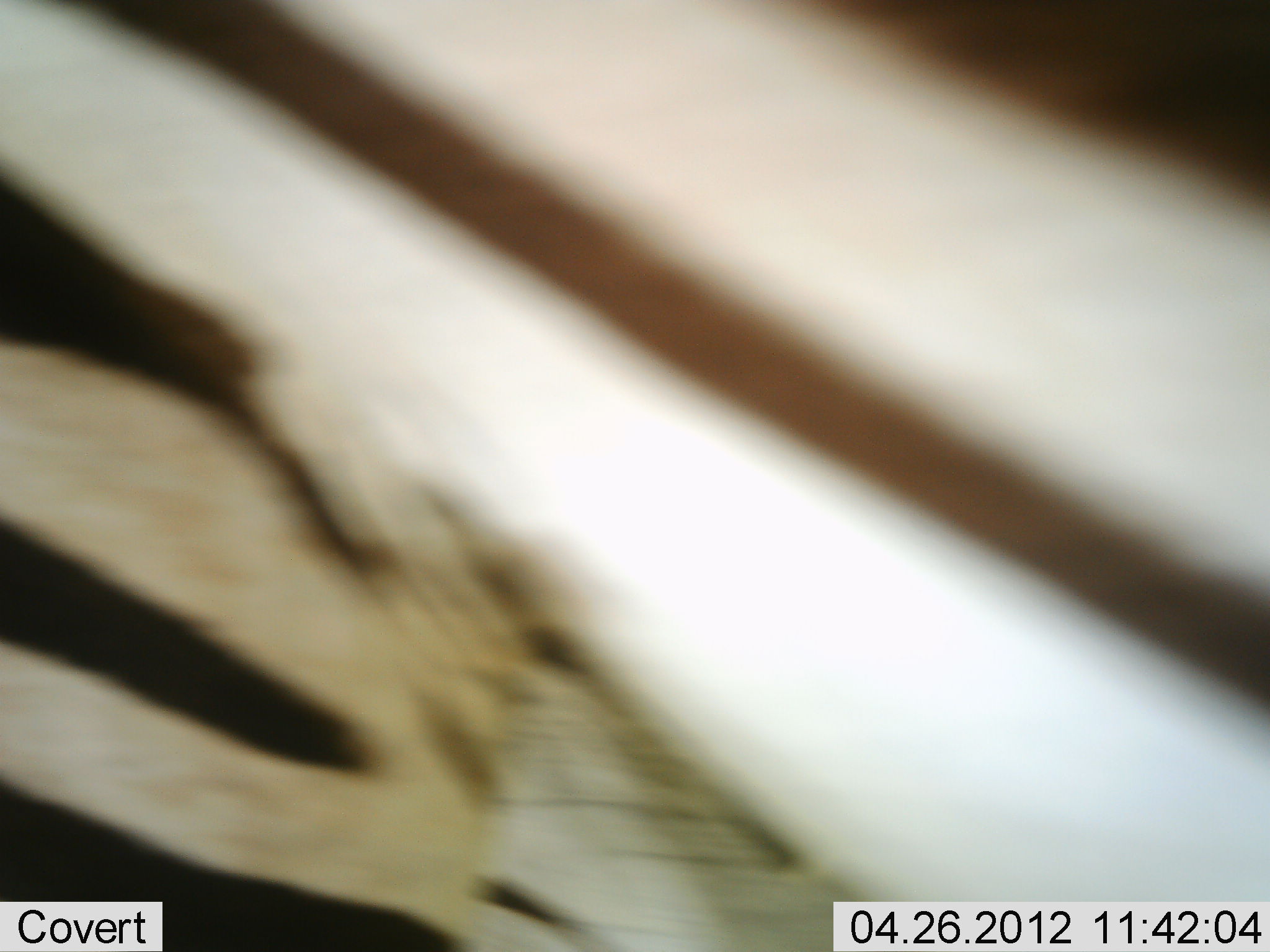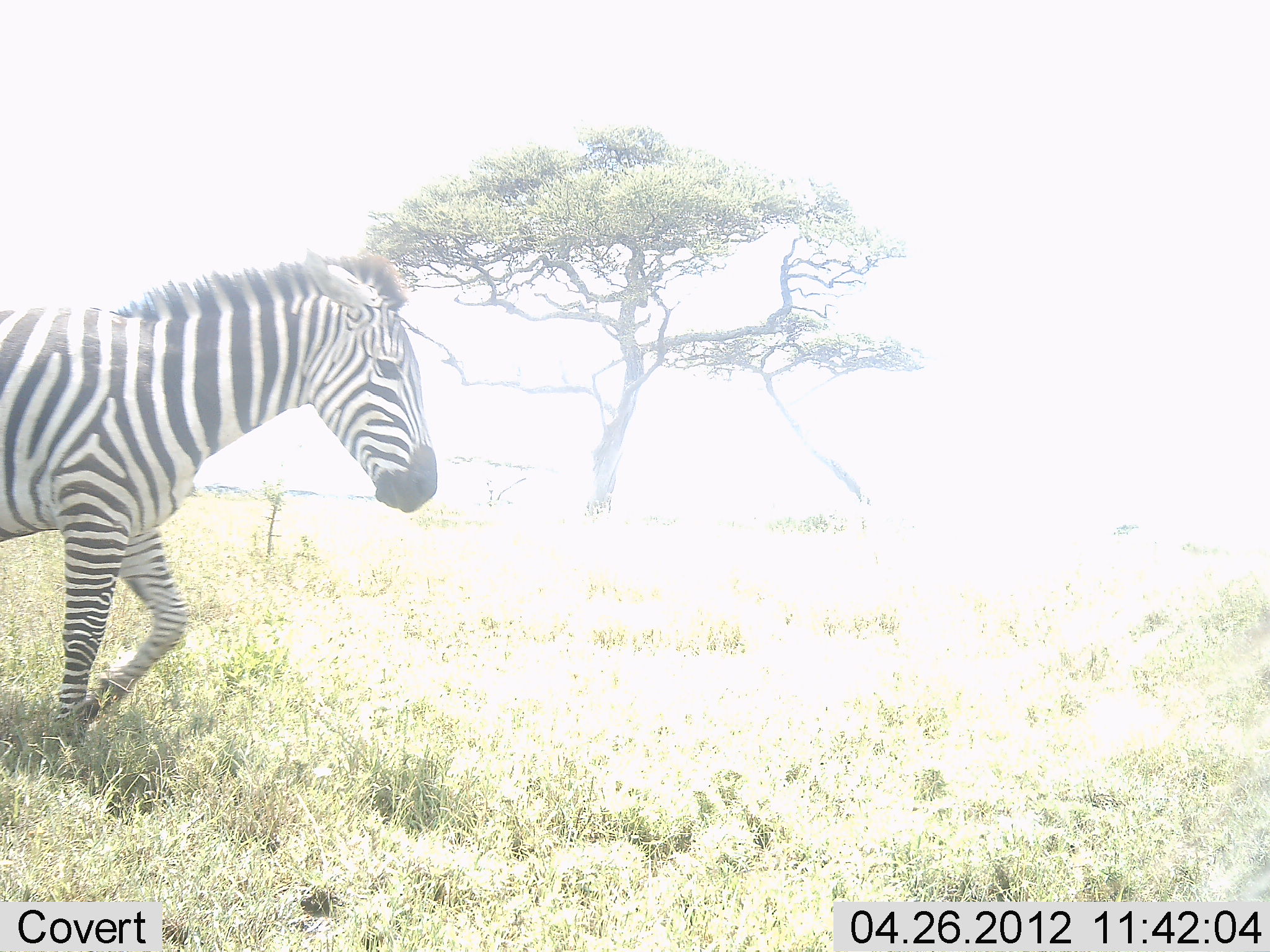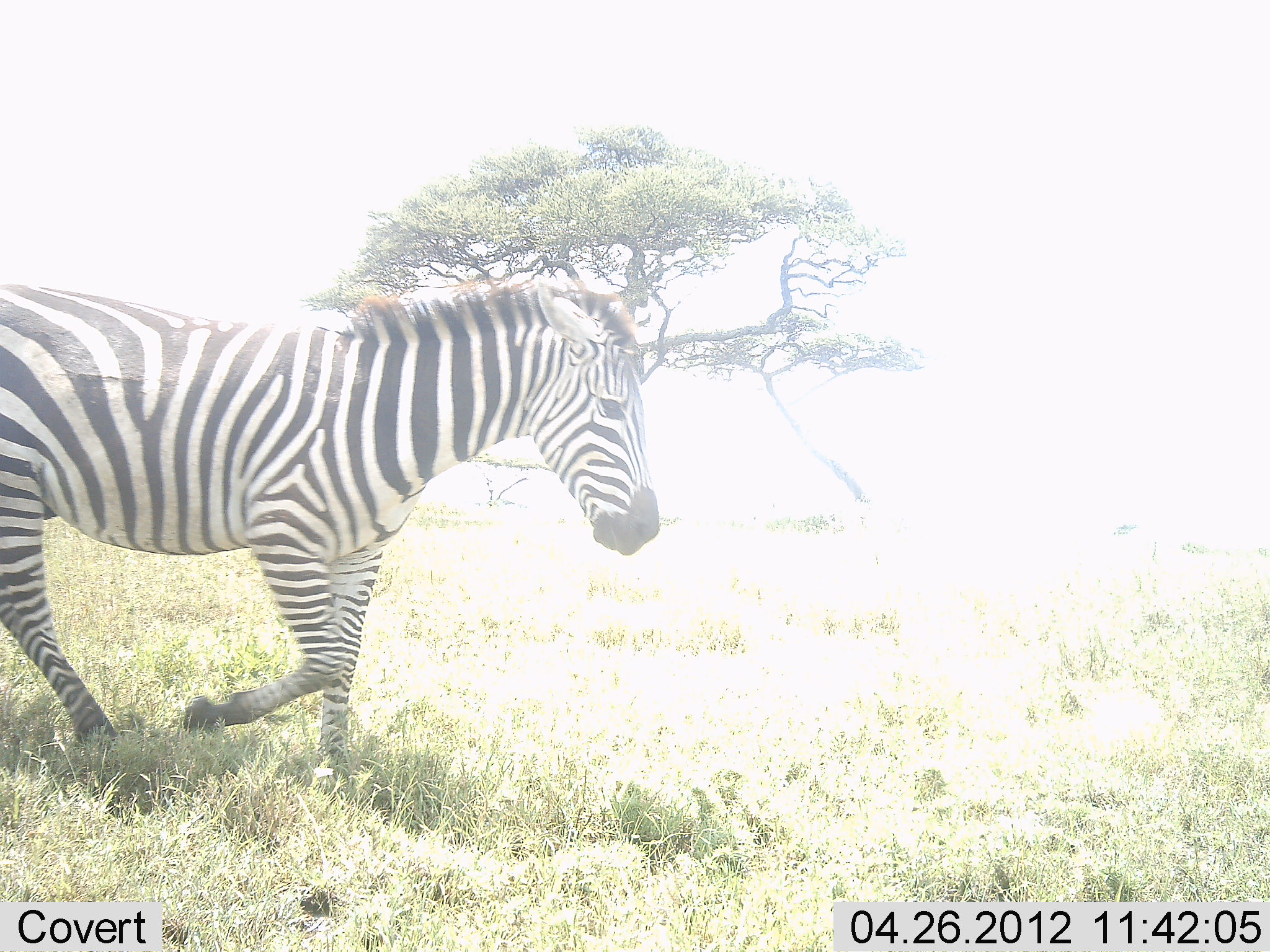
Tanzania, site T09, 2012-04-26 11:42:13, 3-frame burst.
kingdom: Animalia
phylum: Chordata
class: Mammalia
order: Perissodactyla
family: Equidae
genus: Equus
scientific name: Equus quagga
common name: plains zebra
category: zebra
Zebra (plains zebra) (Equus quagga), count 2. Behavior (volunteer vote fractions): standing 6%, resting 0%, moving 100%, interacting 0%. Young present (vote fraction): 0%. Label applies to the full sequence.